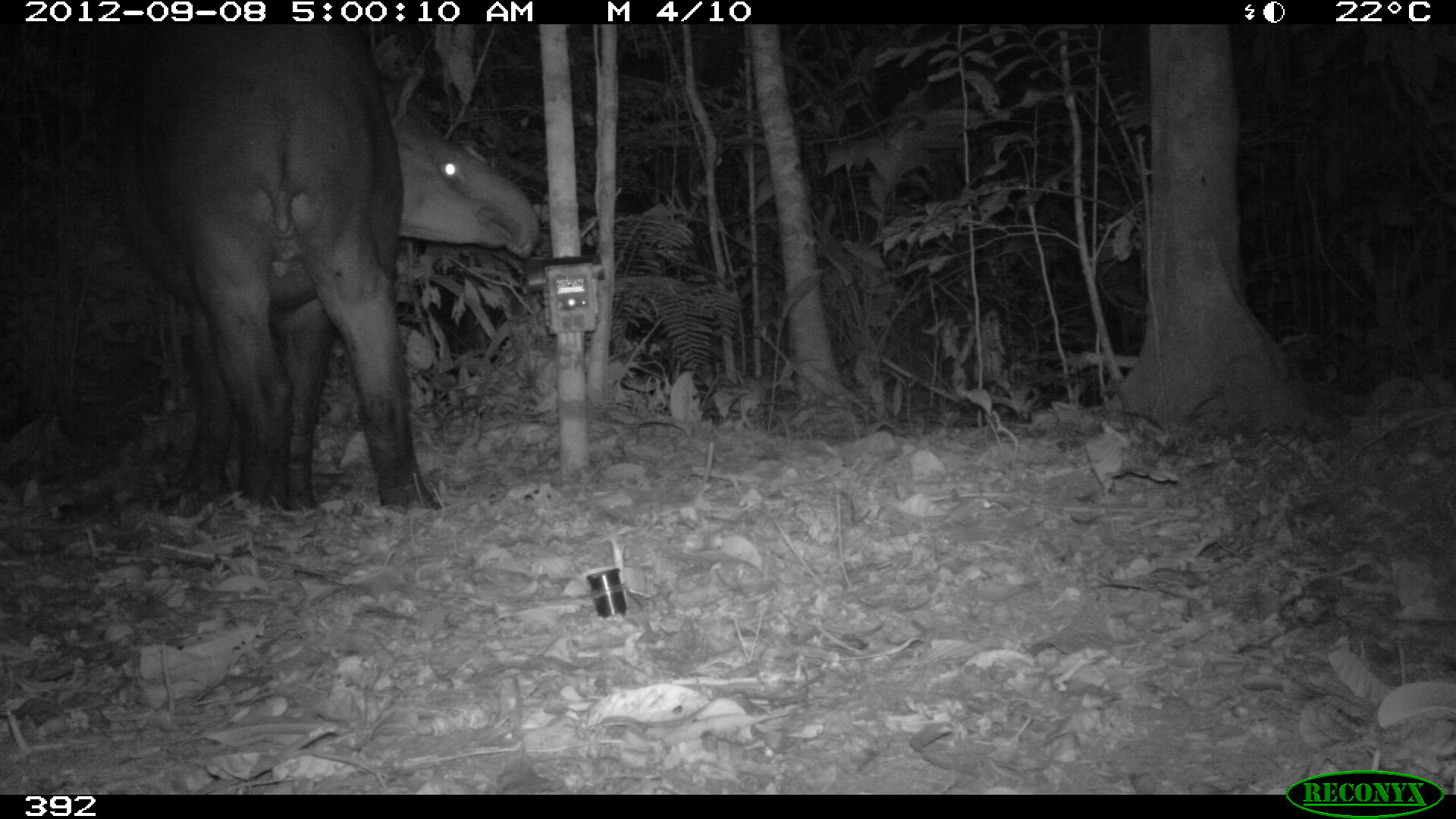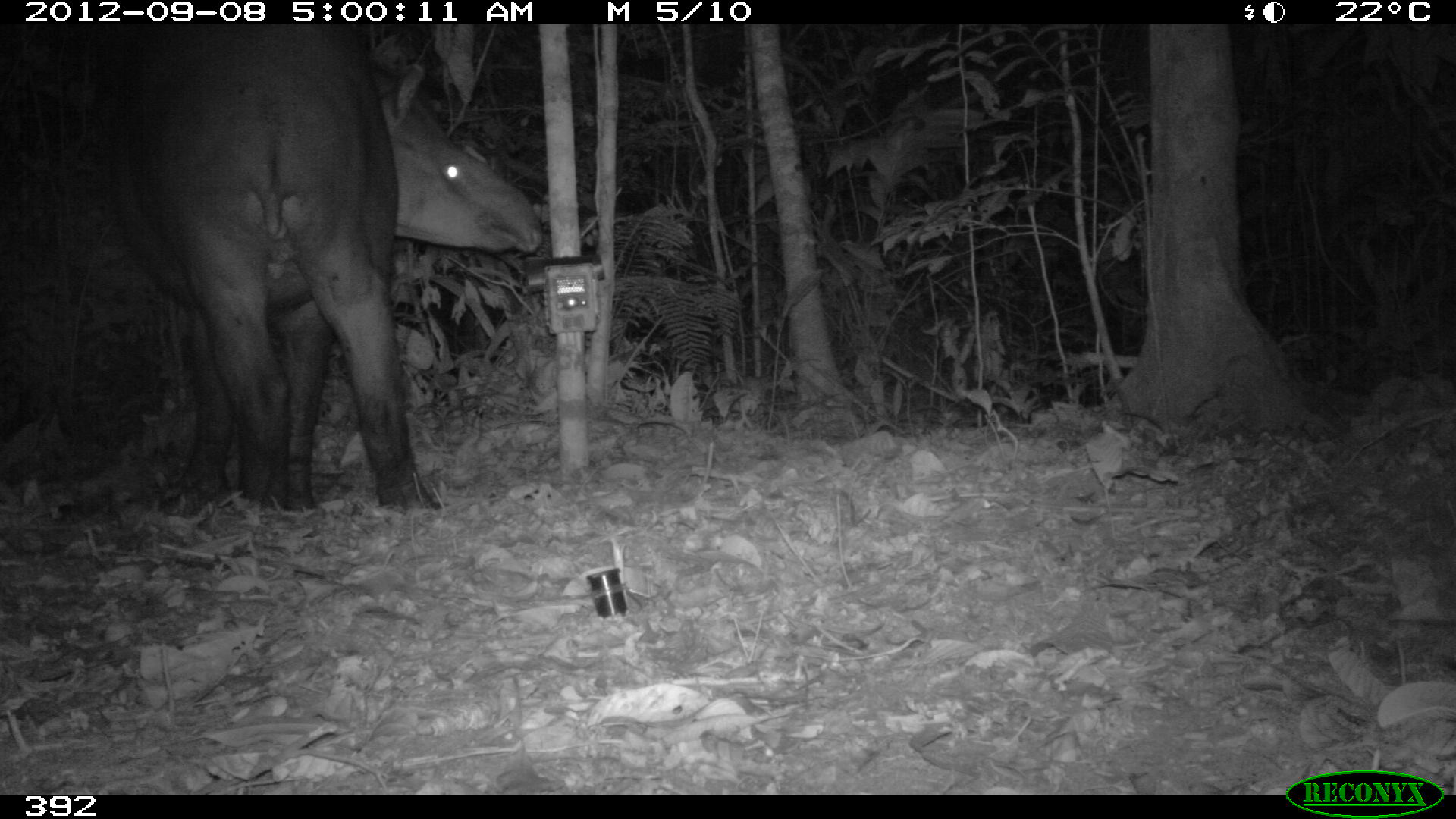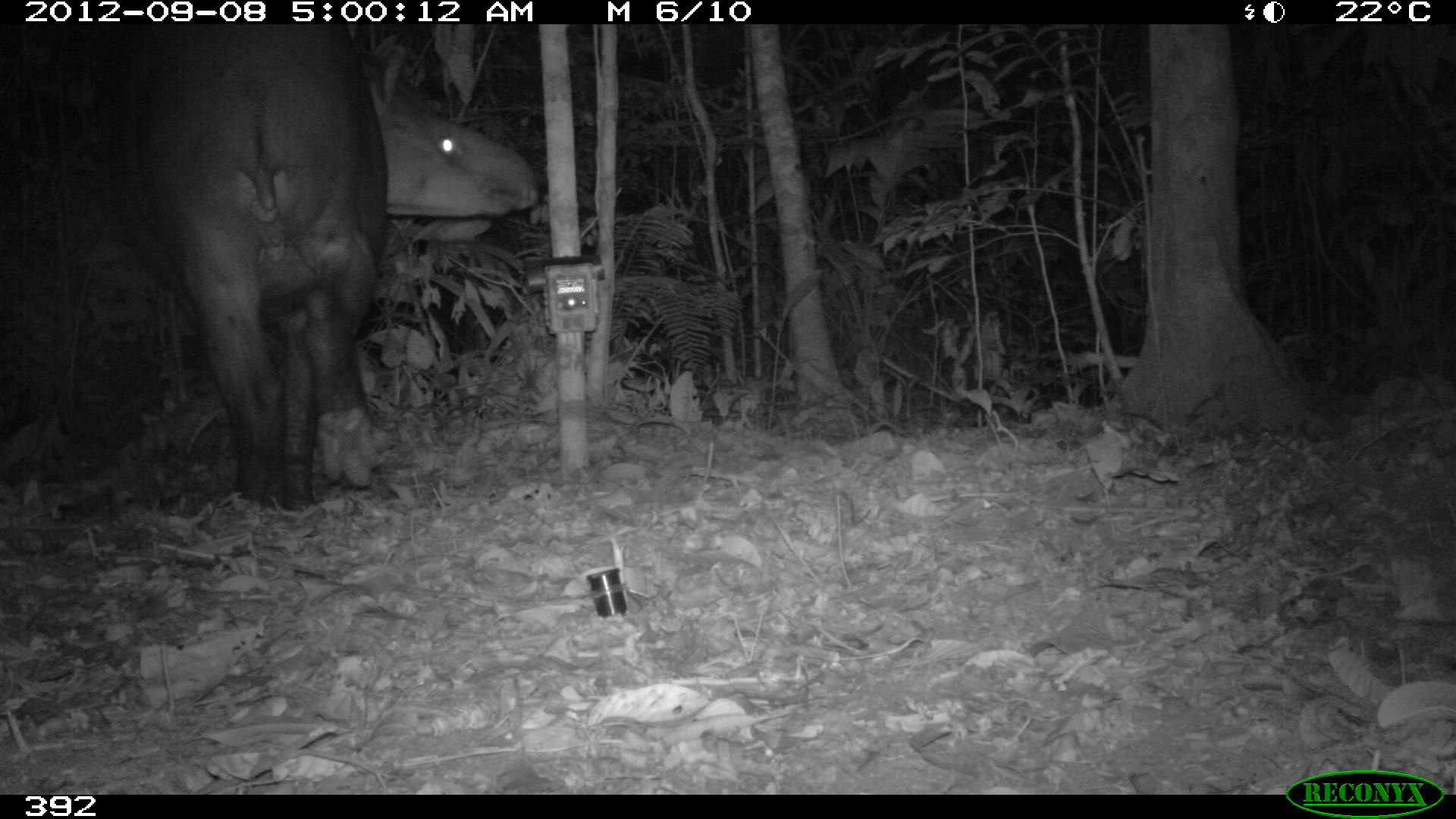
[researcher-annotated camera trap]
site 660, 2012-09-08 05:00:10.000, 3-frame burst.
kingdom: Animalia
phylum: Chordata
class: Mammalia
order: Perissodactyla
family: Tapiridae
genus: Tapirus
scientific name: Tapirus terrestris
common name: south american tapir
Tapirus terrestris (south american tapir).